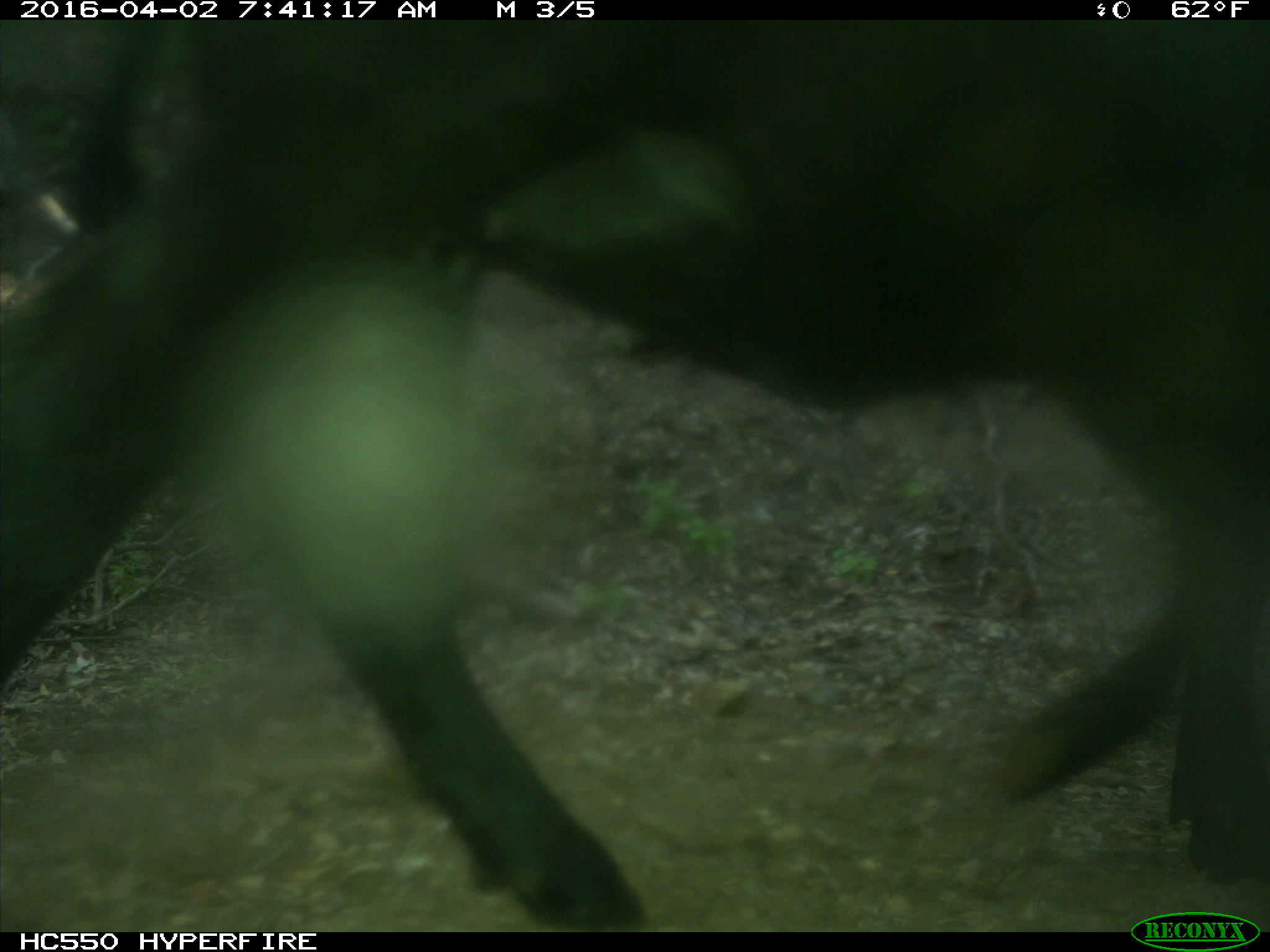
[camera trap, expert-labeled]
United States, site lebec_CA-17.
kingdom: Animalia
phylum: Chordata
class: Mammalia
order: Artiodactyla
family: Bovidae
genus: Bos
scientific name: Bos taurus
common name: domestic cow